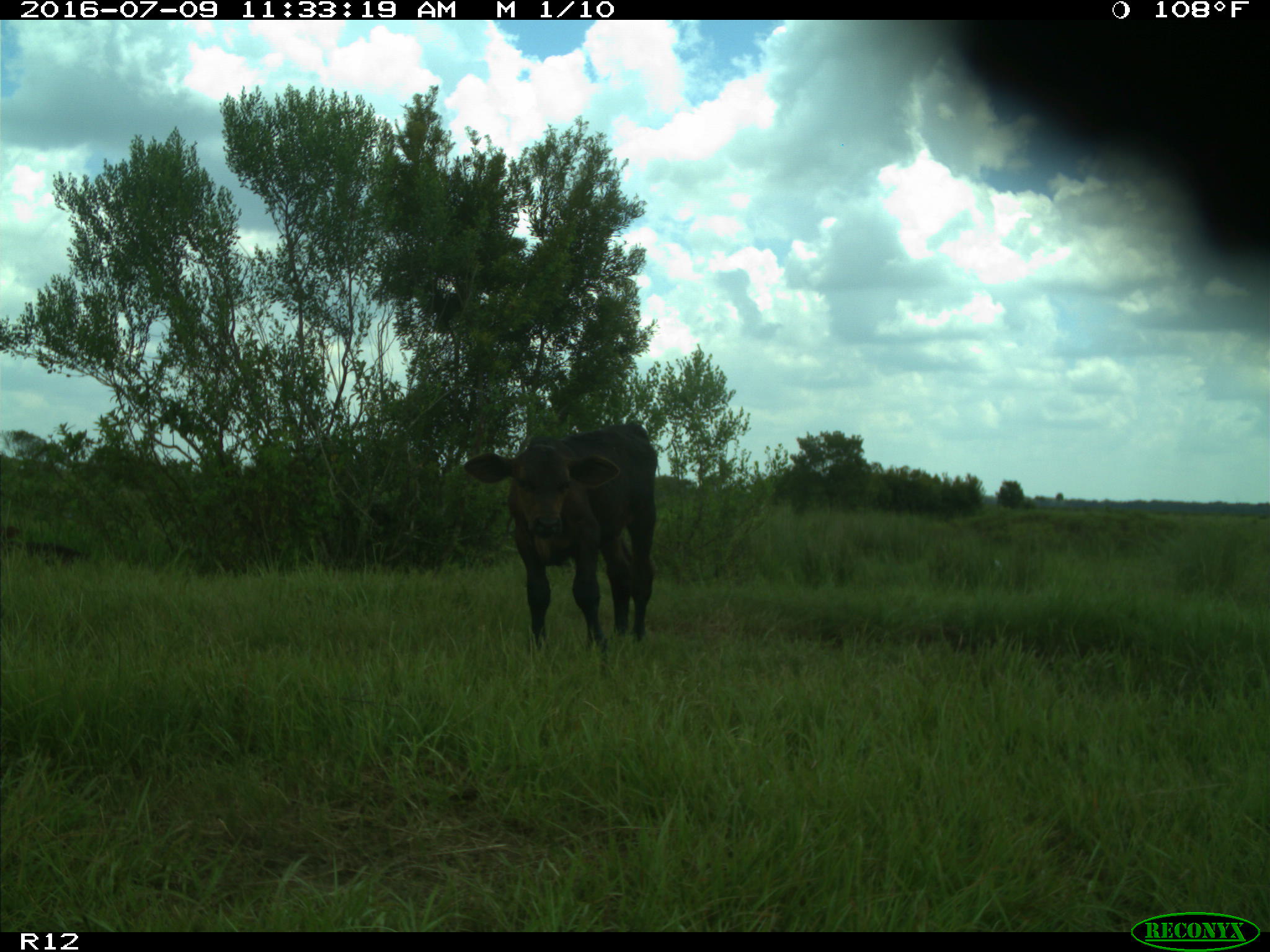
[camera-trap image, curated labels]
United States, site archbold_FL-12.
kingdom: Animalia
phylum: Chordata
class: Mammalia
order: Artiodactyla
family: Bovidae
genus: Bos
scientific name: Bos taurus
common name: domestic cow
Bos taurus (domestic cow).